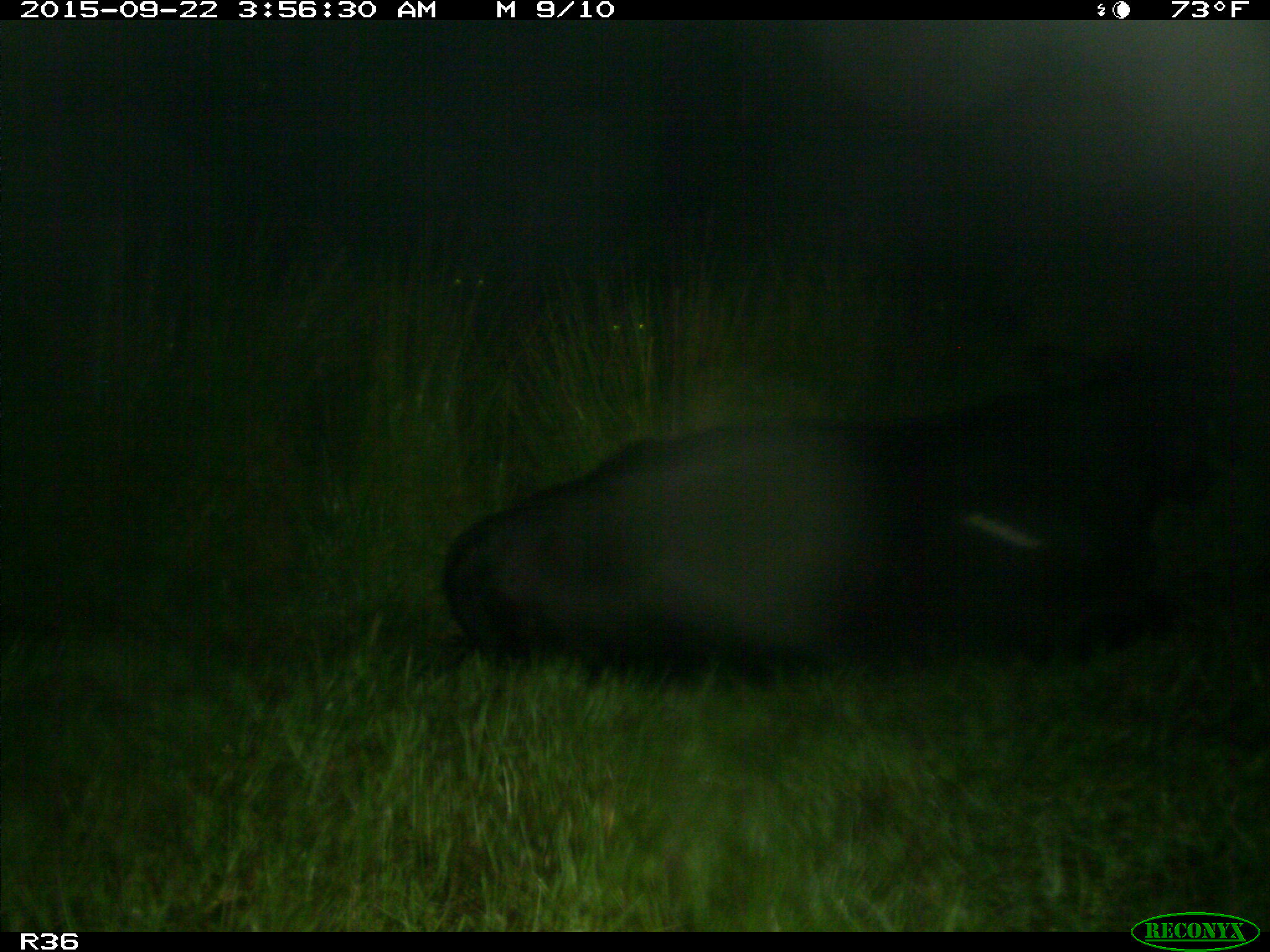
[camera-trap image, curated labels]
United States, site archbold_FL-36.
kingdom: Animalia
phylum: Chordata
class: Mammalia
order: Artiodactyla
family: Bovidae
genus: Bos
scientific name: Bos taurus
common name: domestic cow